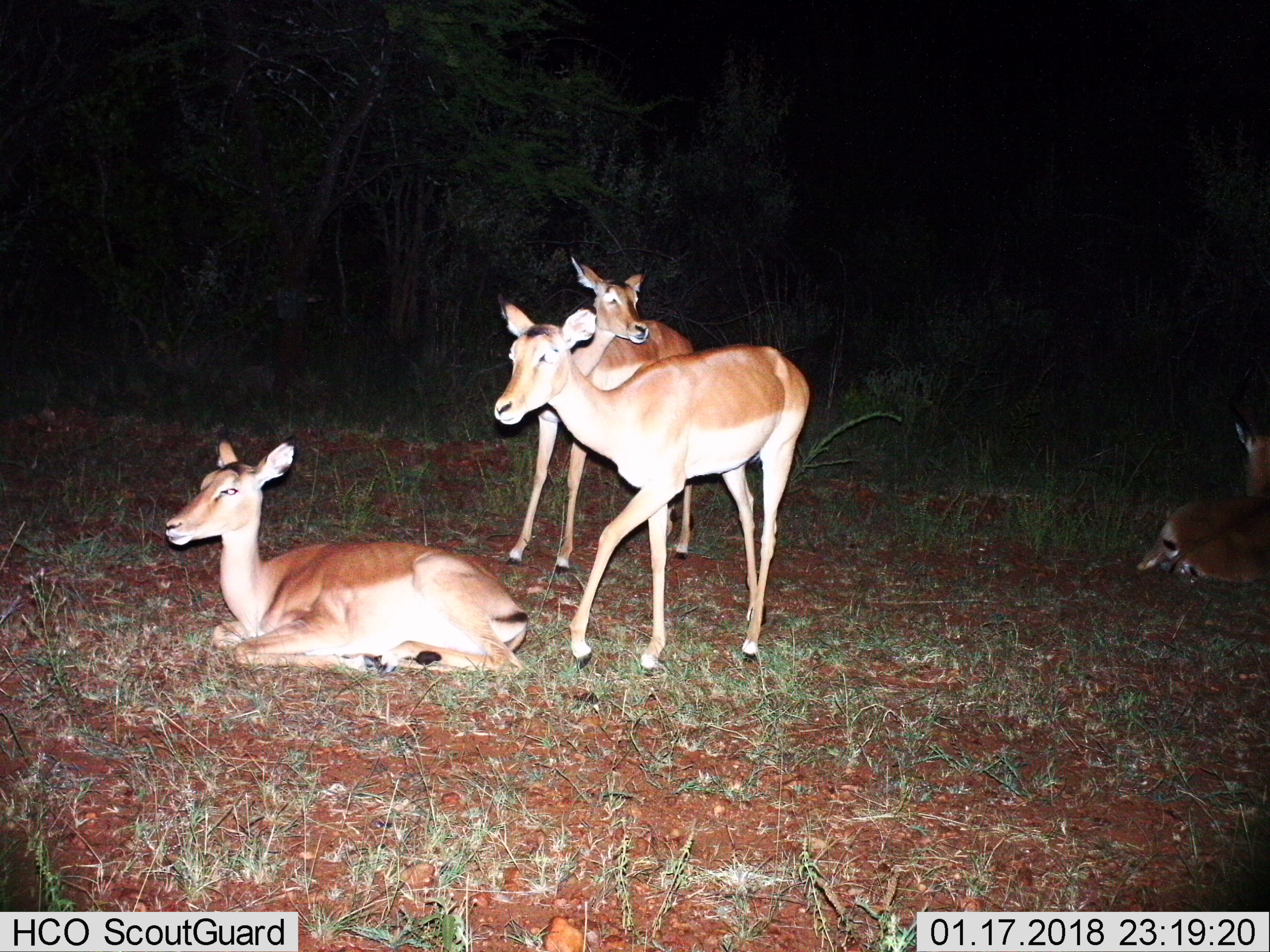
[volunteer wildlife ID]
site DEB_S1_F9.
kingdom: Animalia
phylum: Chordata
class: Mammalia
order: Artiodactyla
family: Bovidae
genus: Aepyceros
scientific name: Aepyceros melampus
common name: impala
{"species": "impala (Aepyceros melampus)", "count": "4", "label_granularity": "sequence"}